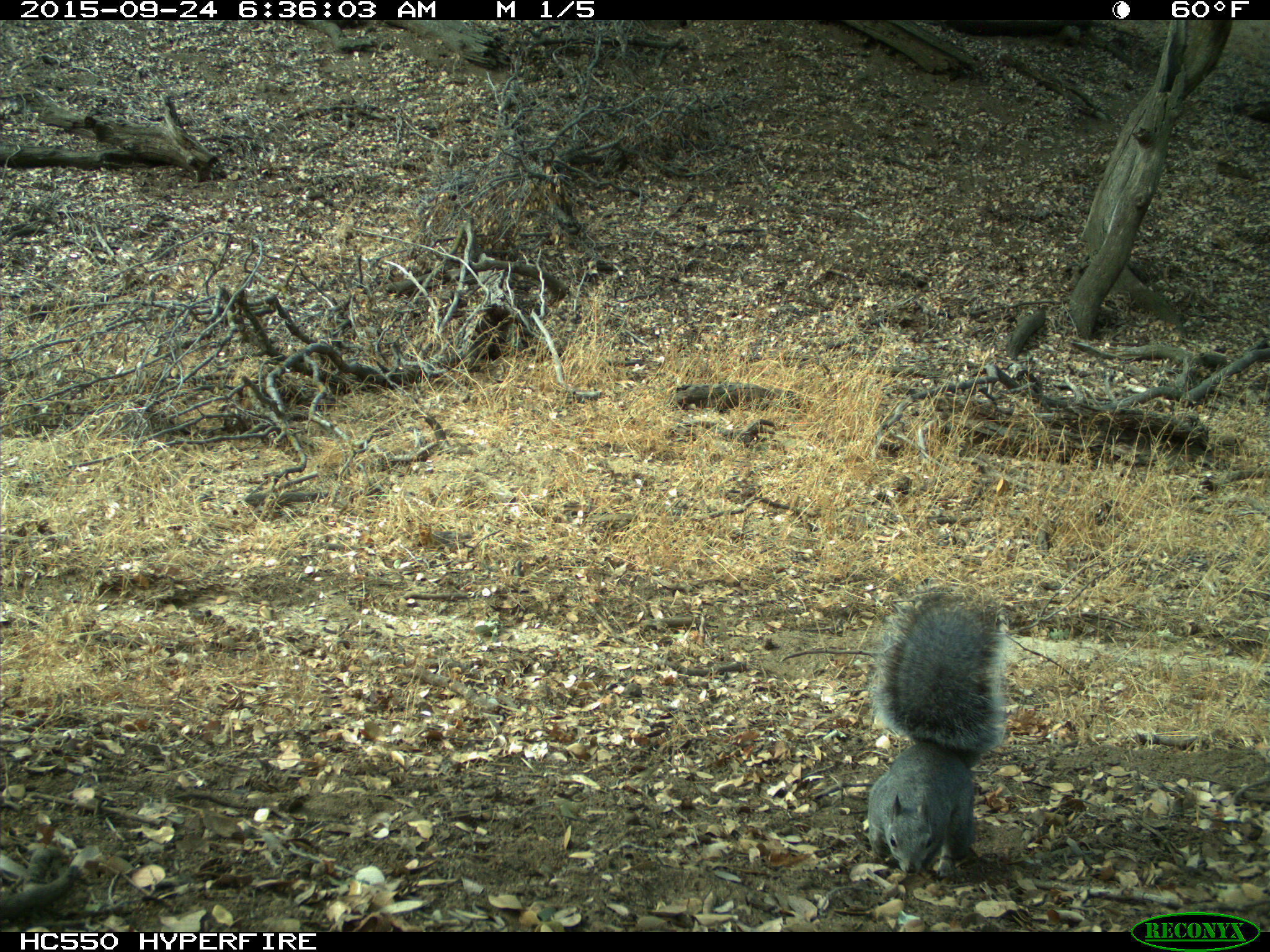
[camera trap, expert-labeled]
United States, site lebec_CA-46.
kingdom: Animalia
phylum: Chordata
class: Mammalia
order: Rodentia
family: Sciuridae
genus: Sciurus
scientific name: Sciurus carolinensis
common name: eastern gray squirrel